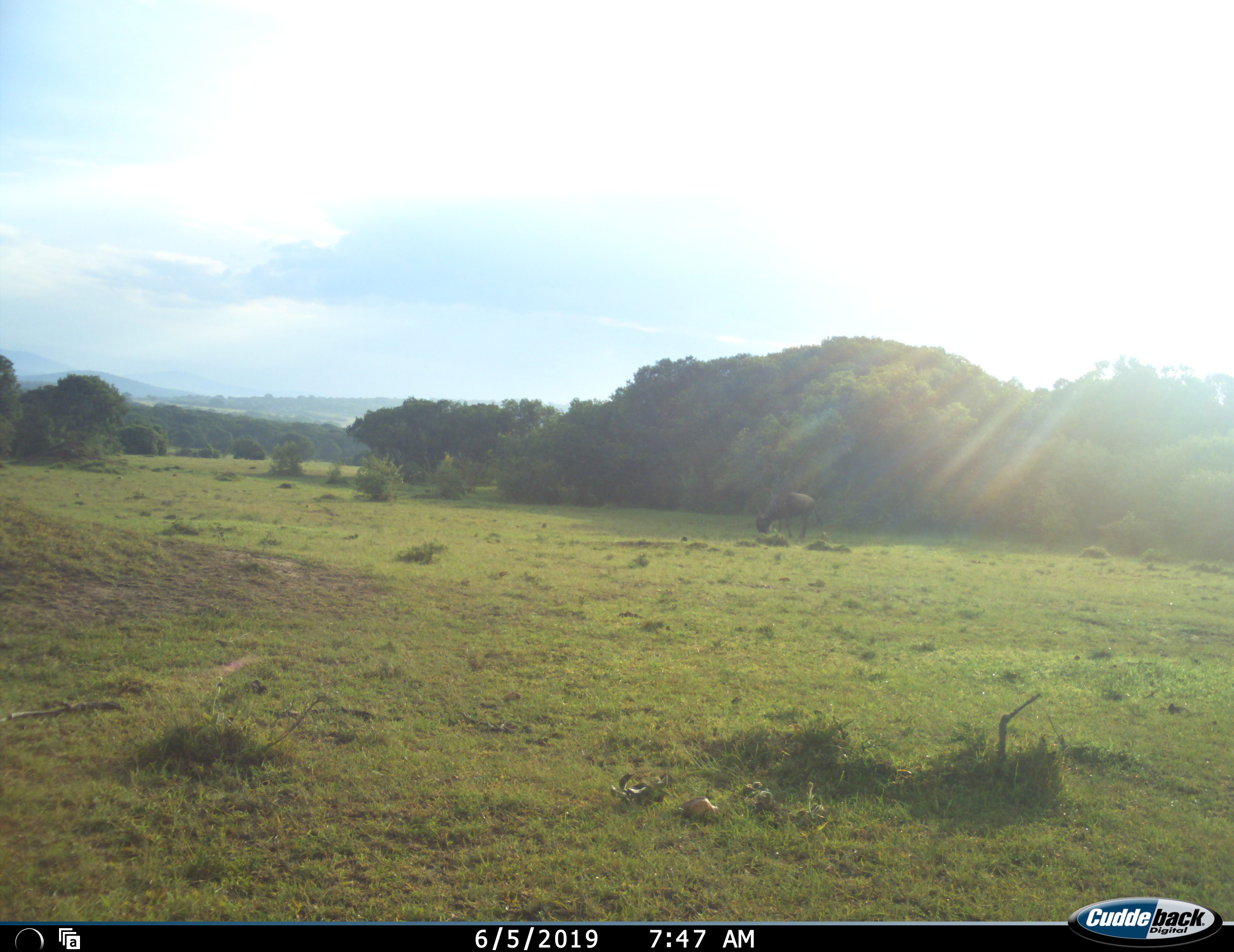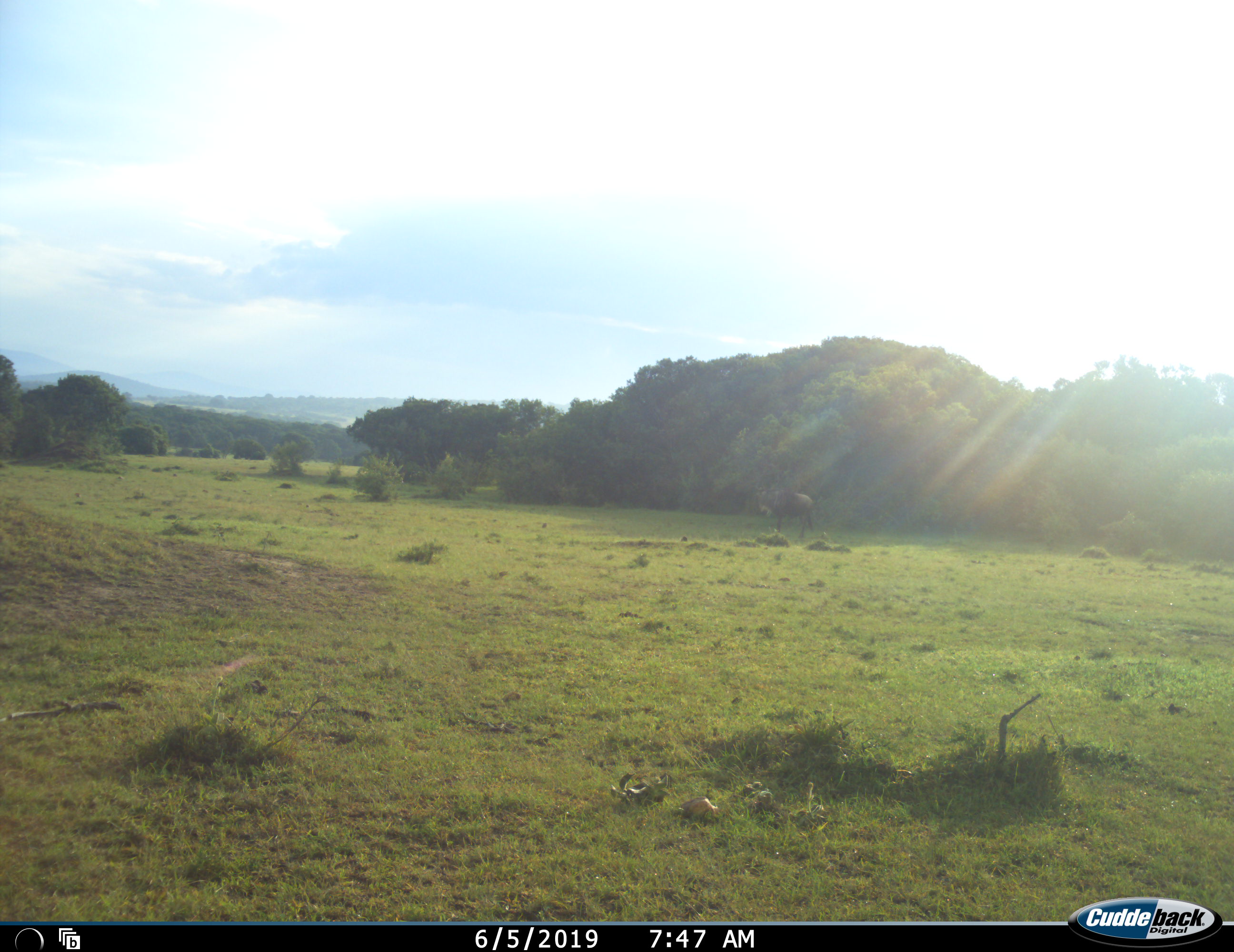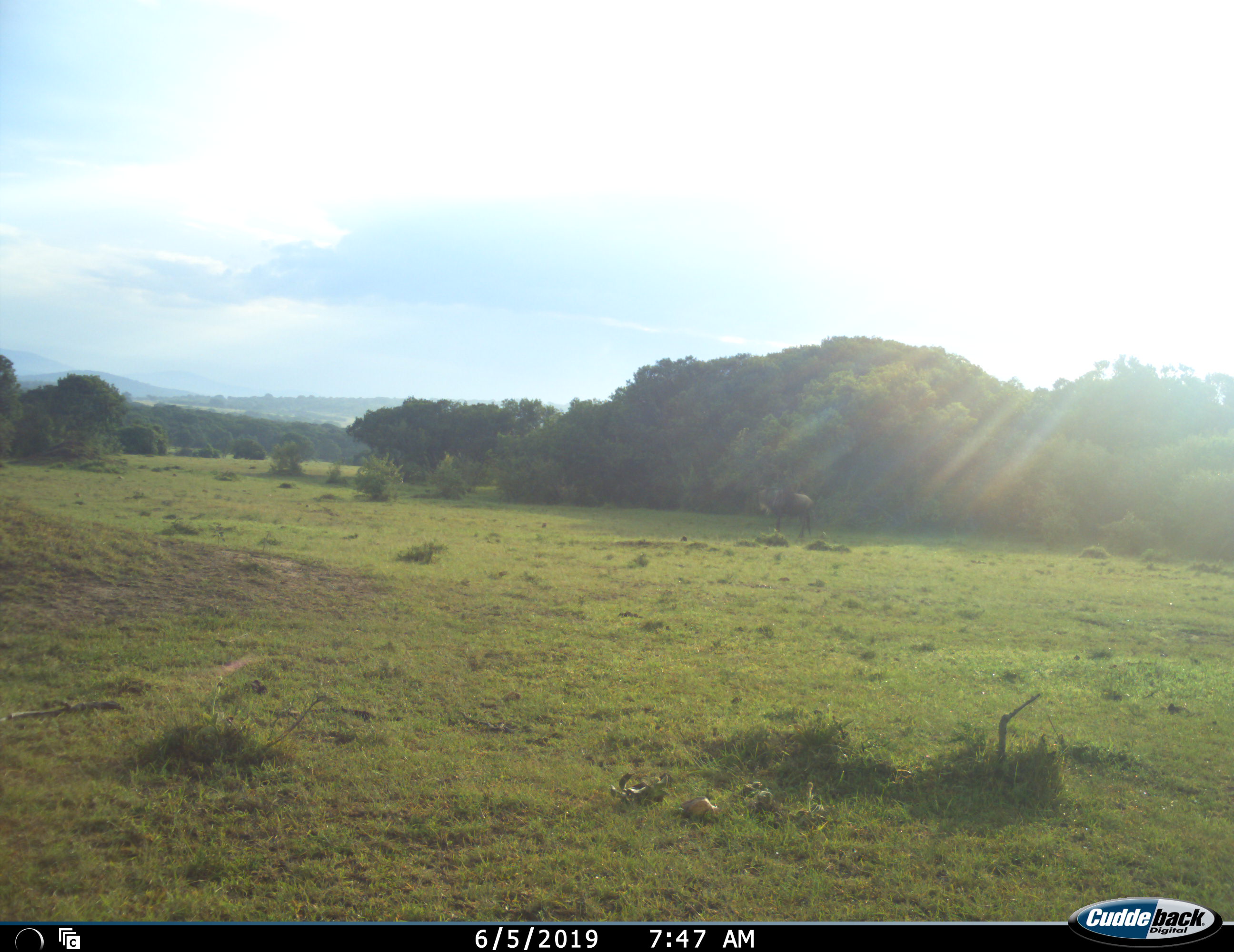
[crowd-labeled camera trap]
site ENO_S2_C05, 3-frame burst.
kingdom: Animalia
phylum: Chordata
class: Mammalia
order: Artiodactyla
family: Bovidae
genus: Connochaetes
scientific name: Connochaetes taurinus taurinus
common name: blue wildebeest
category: wildebeestblue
Wildebeestblue (blue wildebeest) (Connochaetes taurinus taurinus), count 1. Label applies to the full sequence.